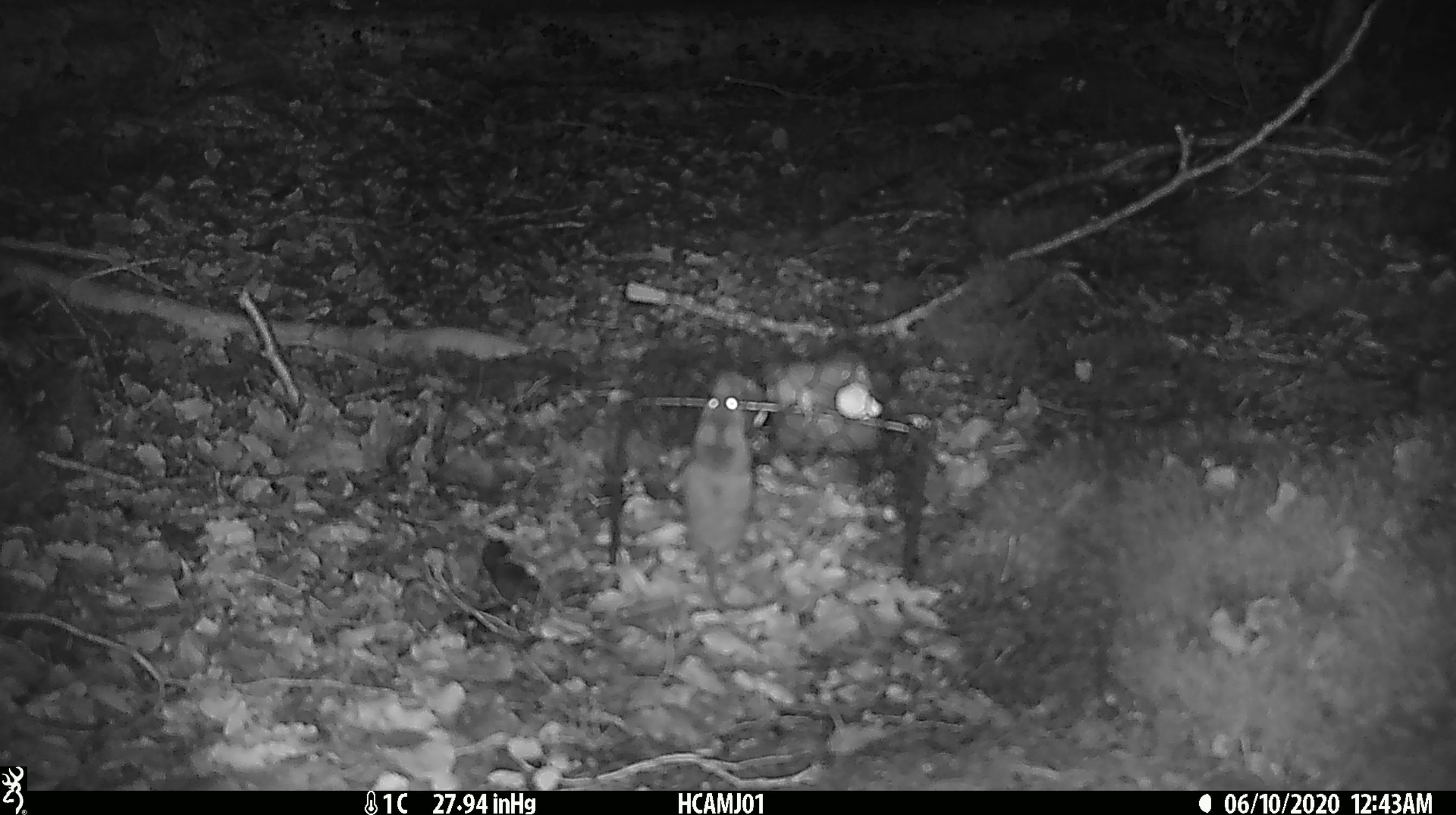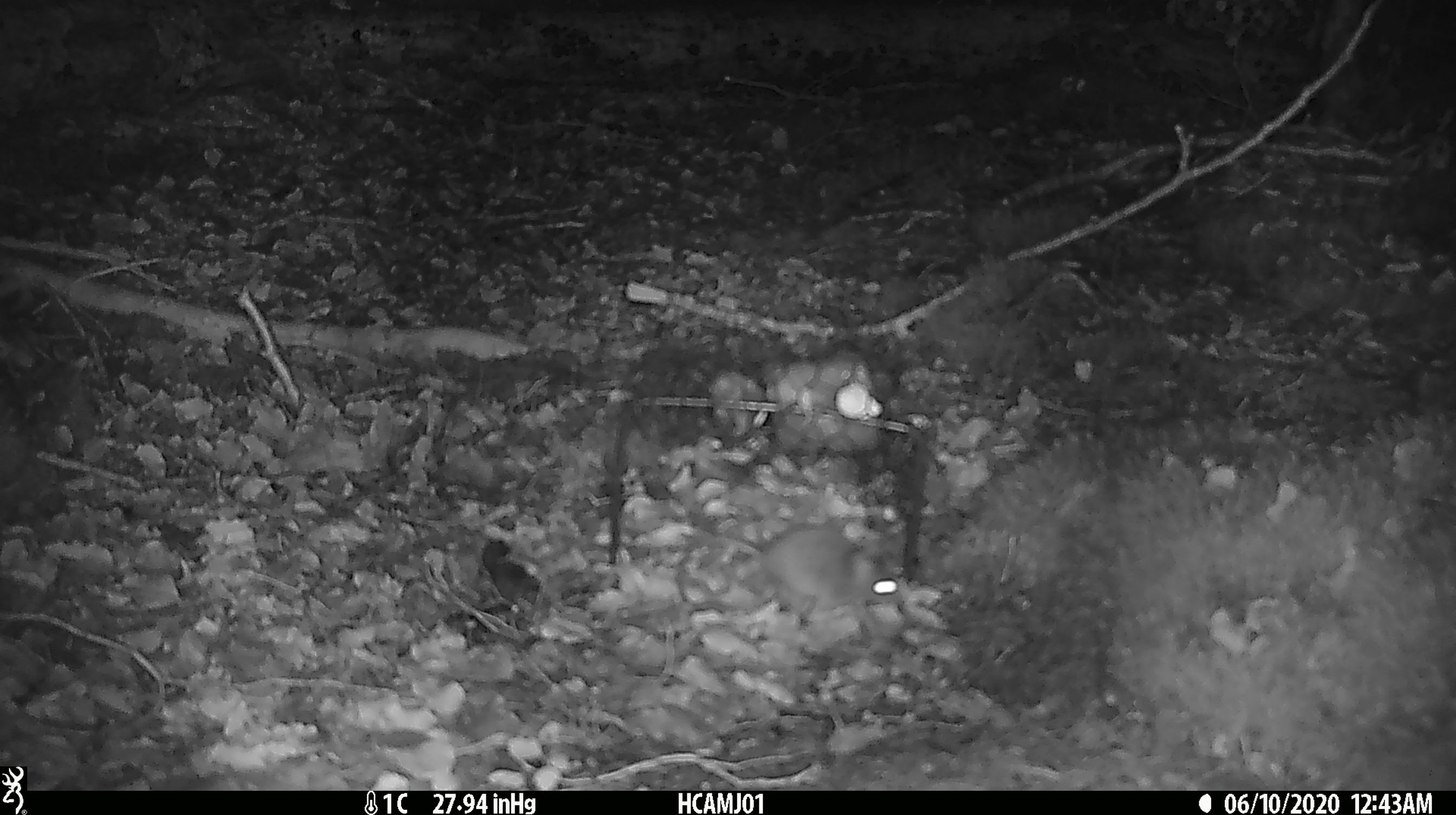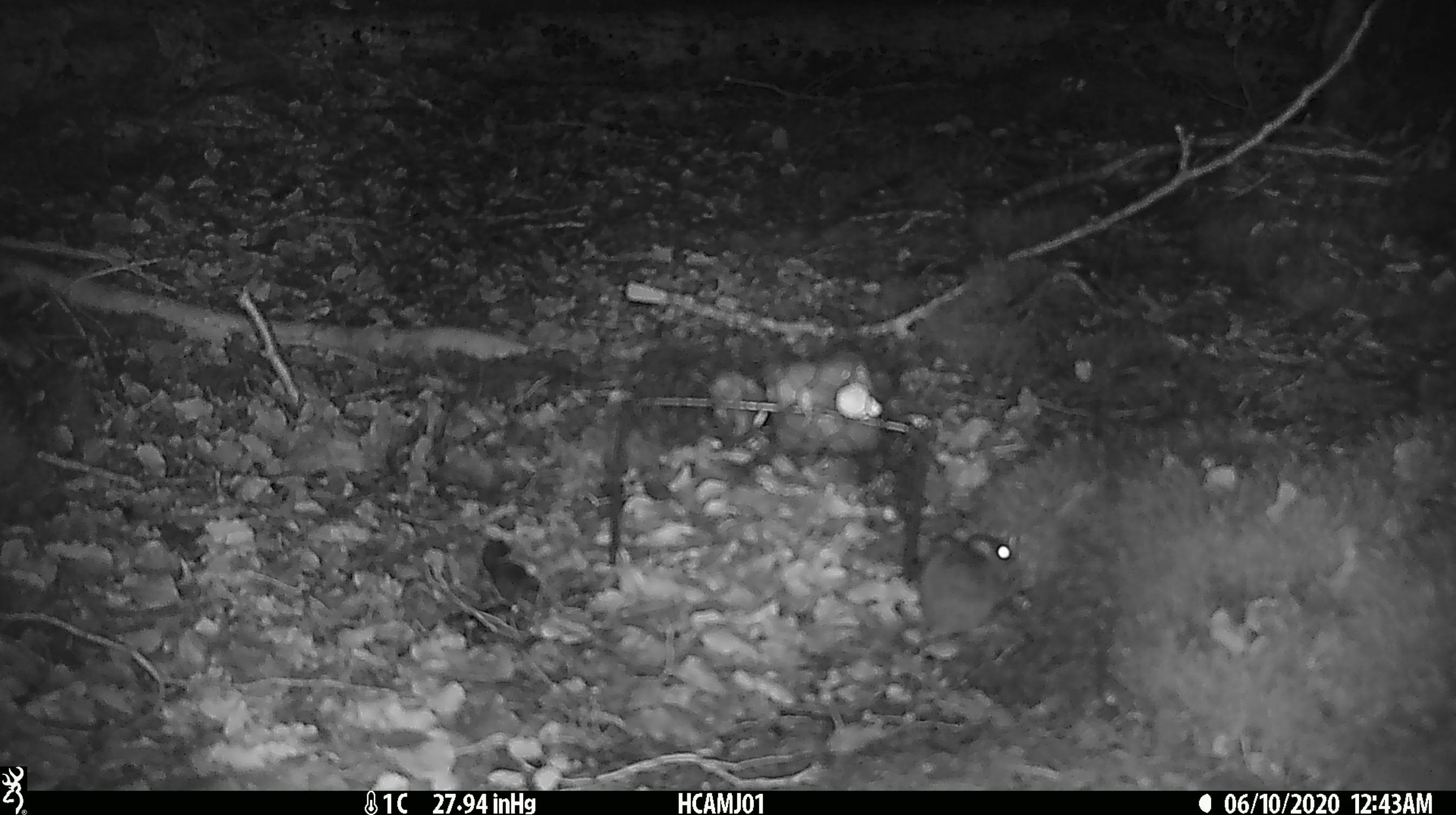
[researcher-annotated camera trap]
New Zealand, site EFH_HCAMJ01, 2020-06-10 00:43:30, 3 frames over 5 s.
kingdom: Animalia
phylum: Chordata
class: Mammalia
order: Rodentia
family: Muridae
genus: Mus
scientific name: Mus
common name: mouse